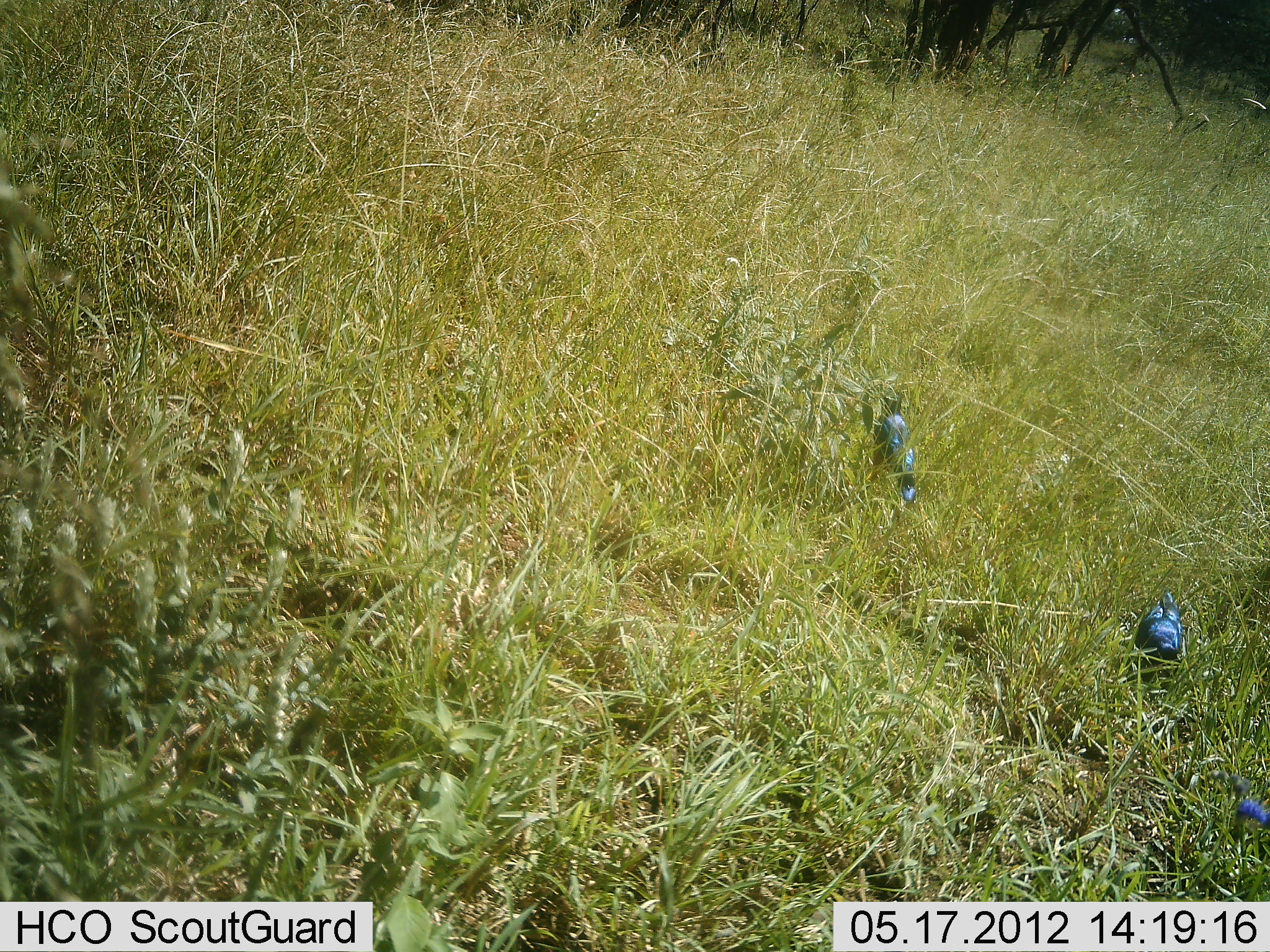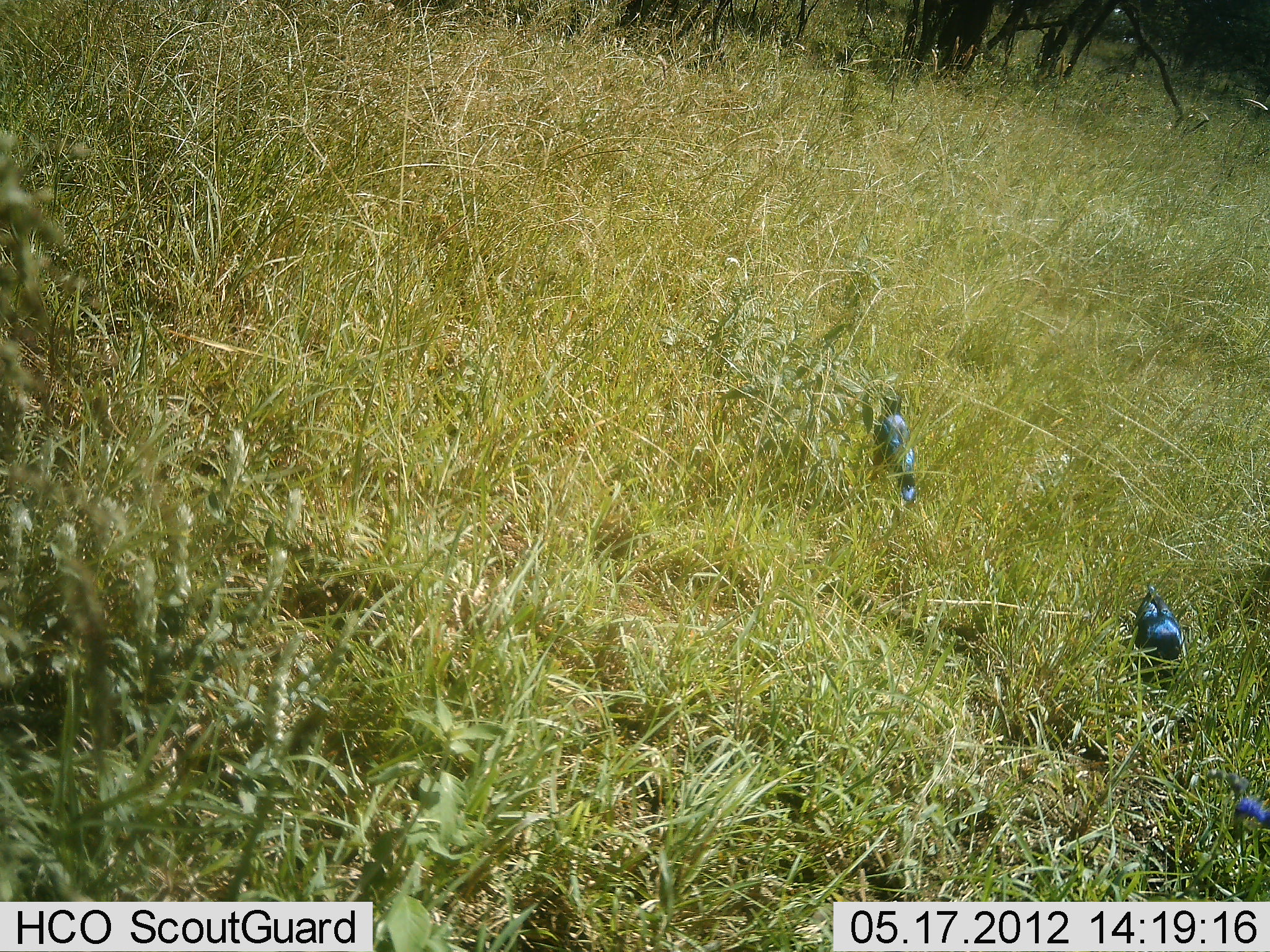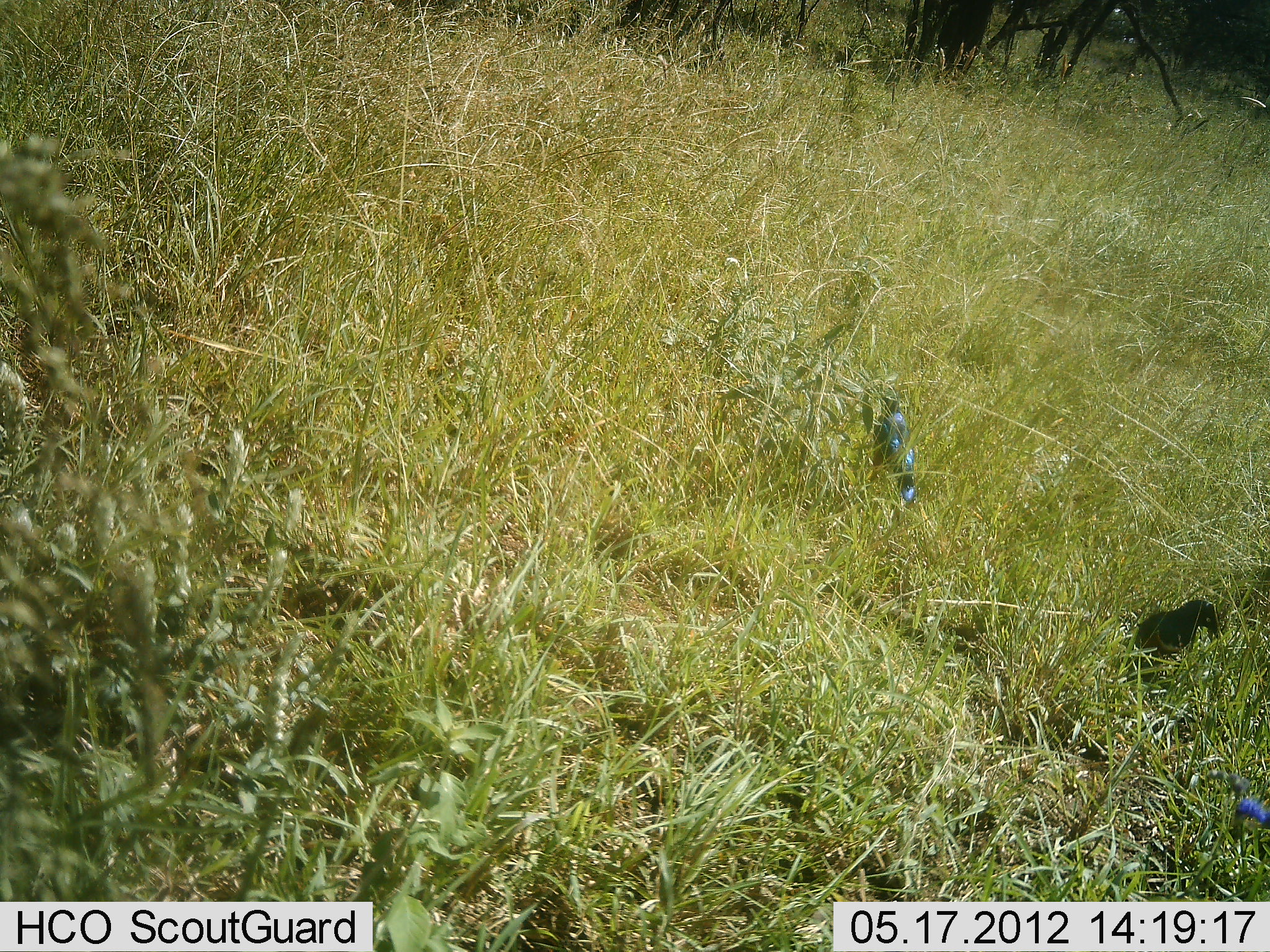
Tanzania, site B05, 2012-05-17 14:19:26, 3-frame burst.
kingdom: Animalia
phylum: Chordata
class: Aves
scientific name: Aves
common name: bird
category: otherbird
Otherbird (bird) (Aves), count 2. Behavior (volunteer vote fractions): standing 56%, resting 6%, moving 22%, interacting 0%. Young present (vote fraction): 0%. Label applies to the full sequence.